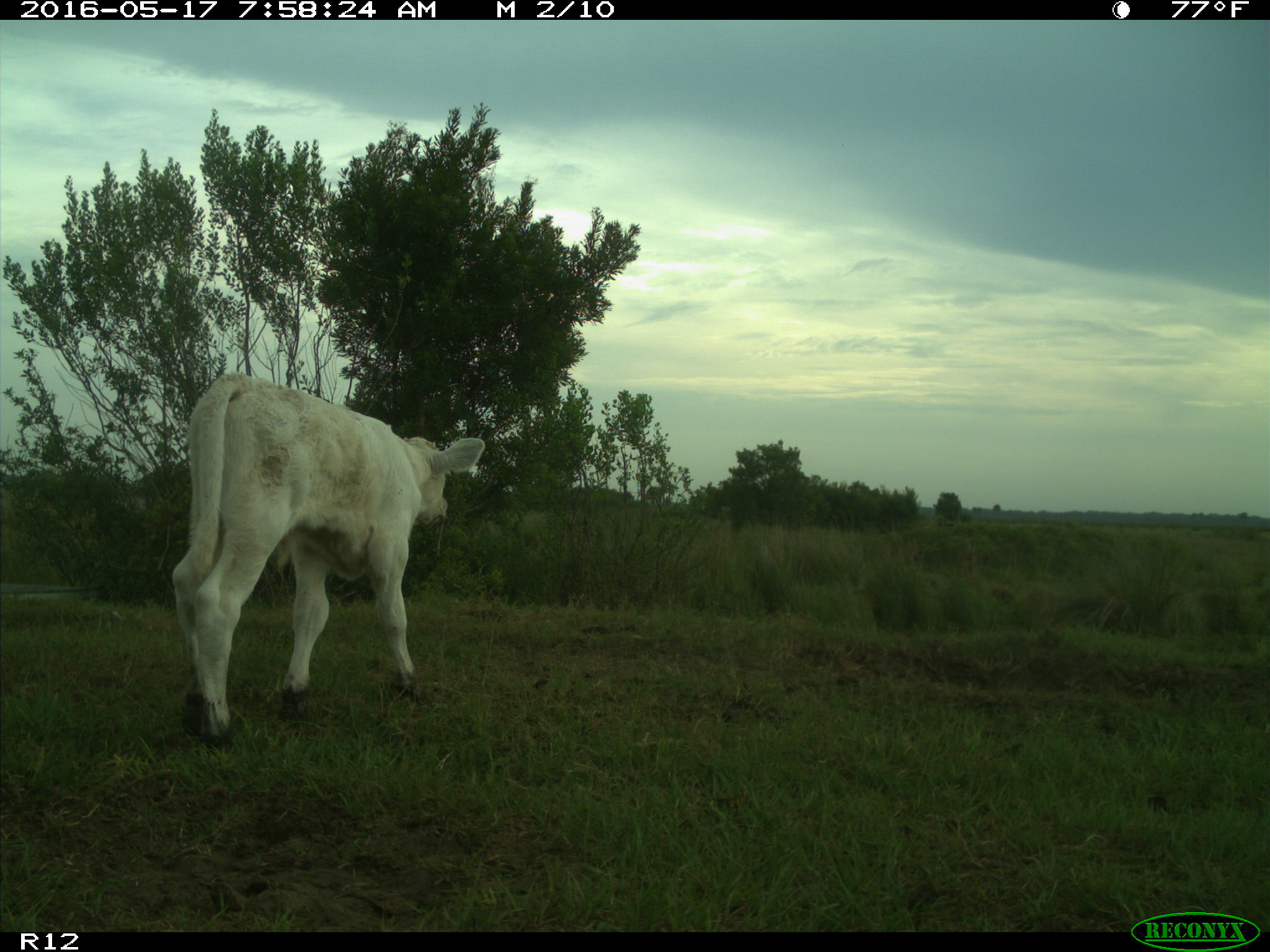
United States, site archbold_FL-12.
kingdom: Animalia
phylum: Chordata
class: Mammalia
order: Artiodactyla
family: Bovidae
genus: Bos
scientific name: Bos taurus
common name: domestic cow